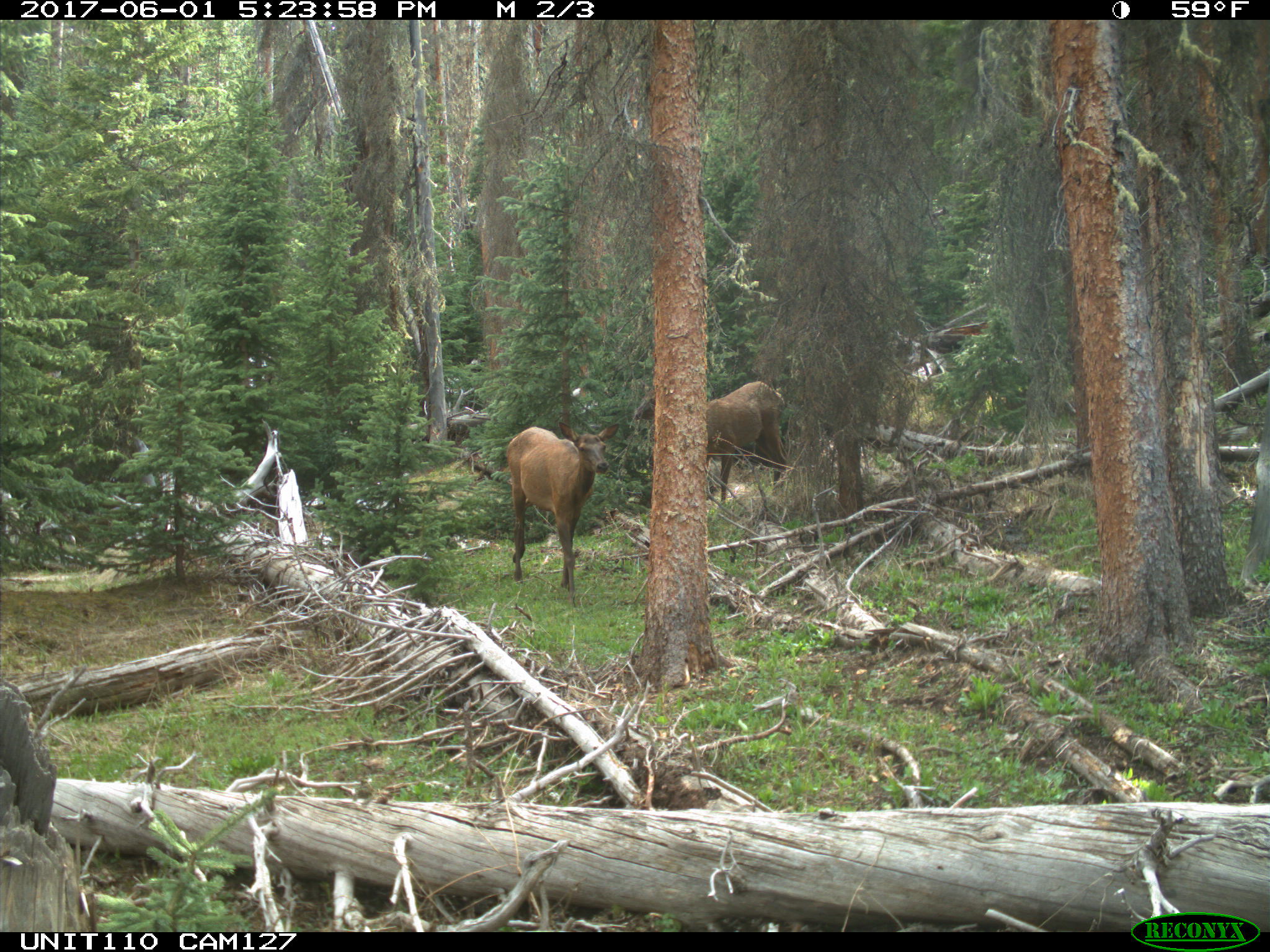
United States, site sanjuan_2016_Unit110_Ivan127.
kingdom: Animalia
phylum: Chordata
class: Mammalia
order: Artiodactyla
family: Cervidae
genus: Cervus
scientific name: Cervus elaphus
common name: red deer